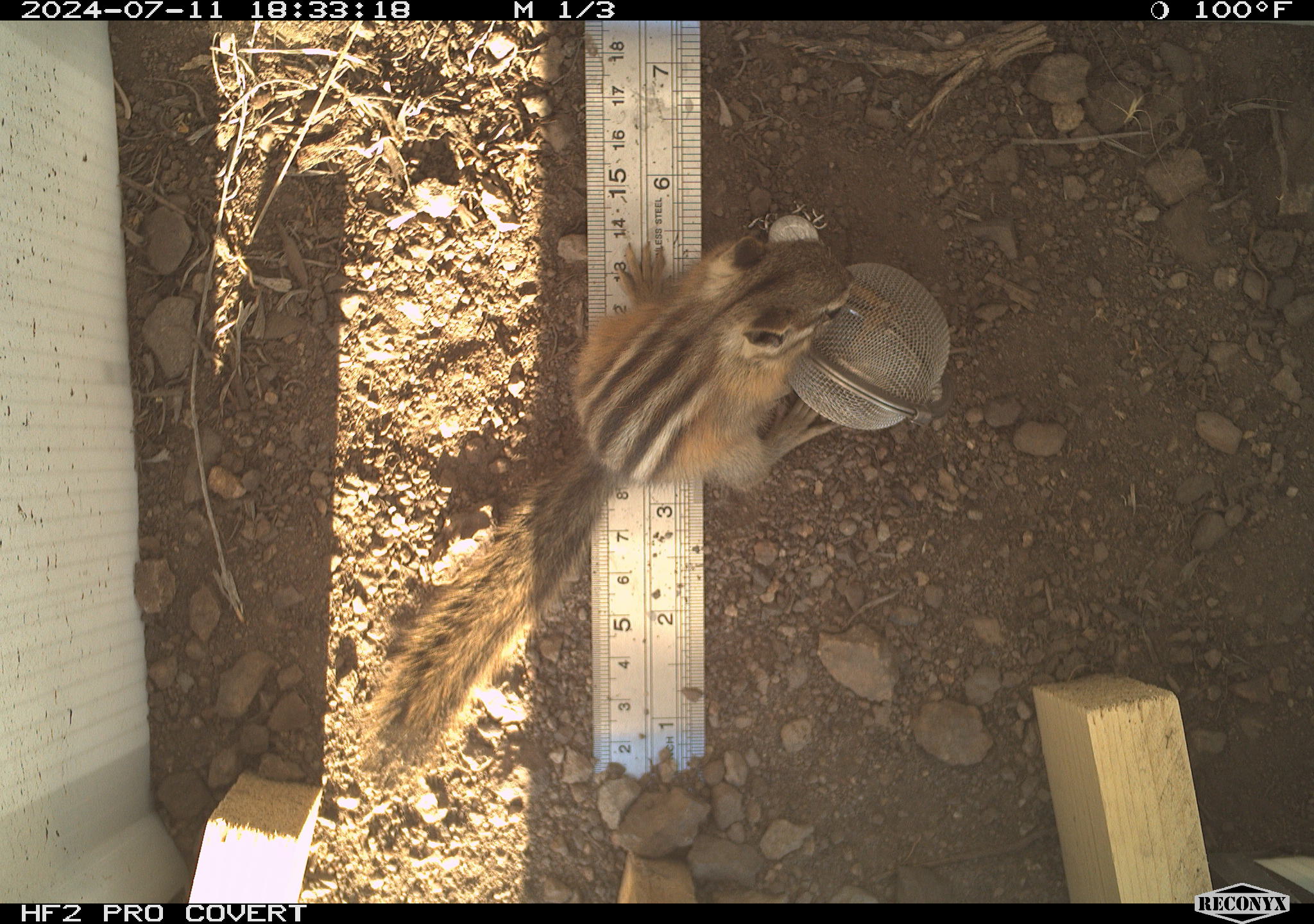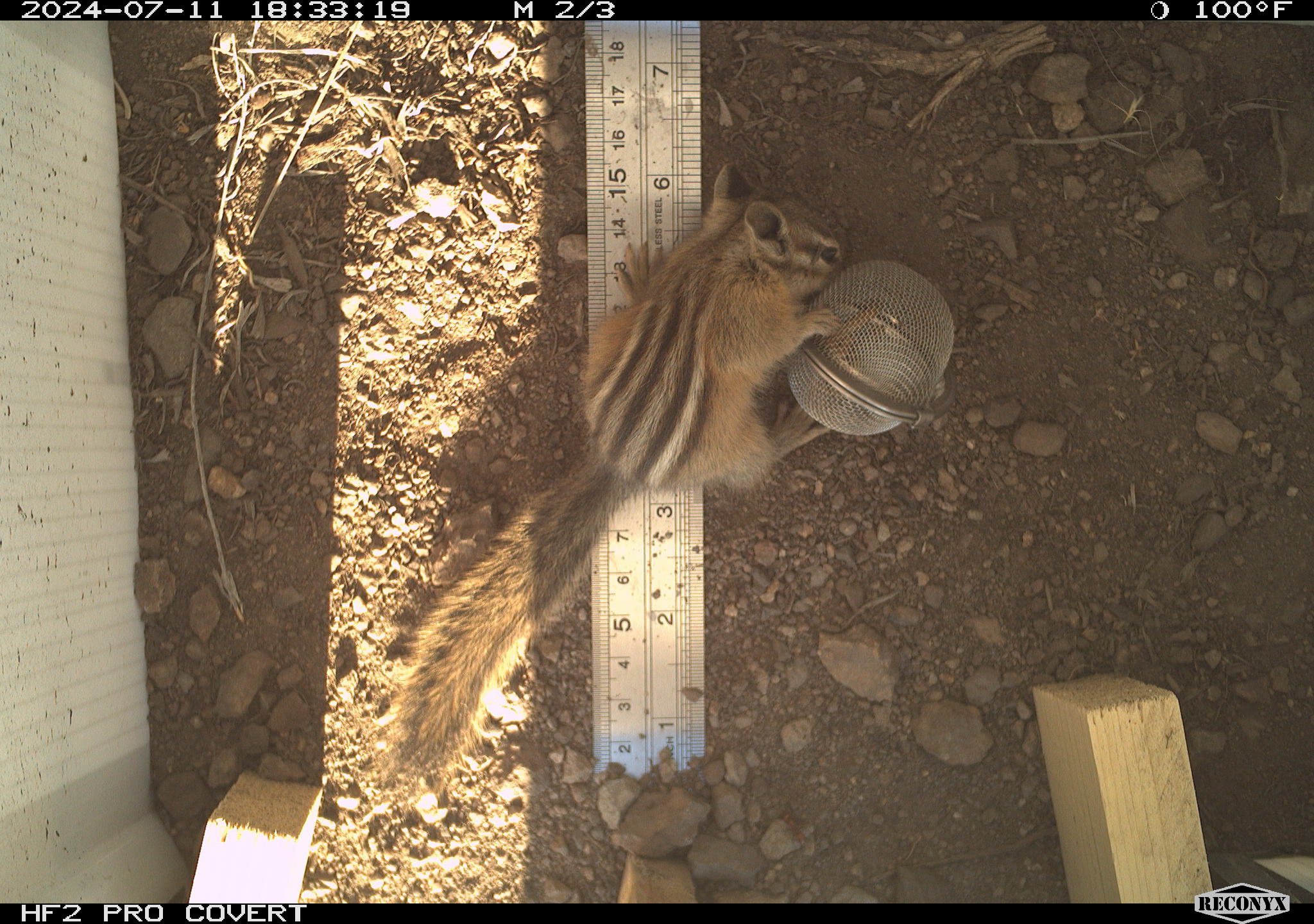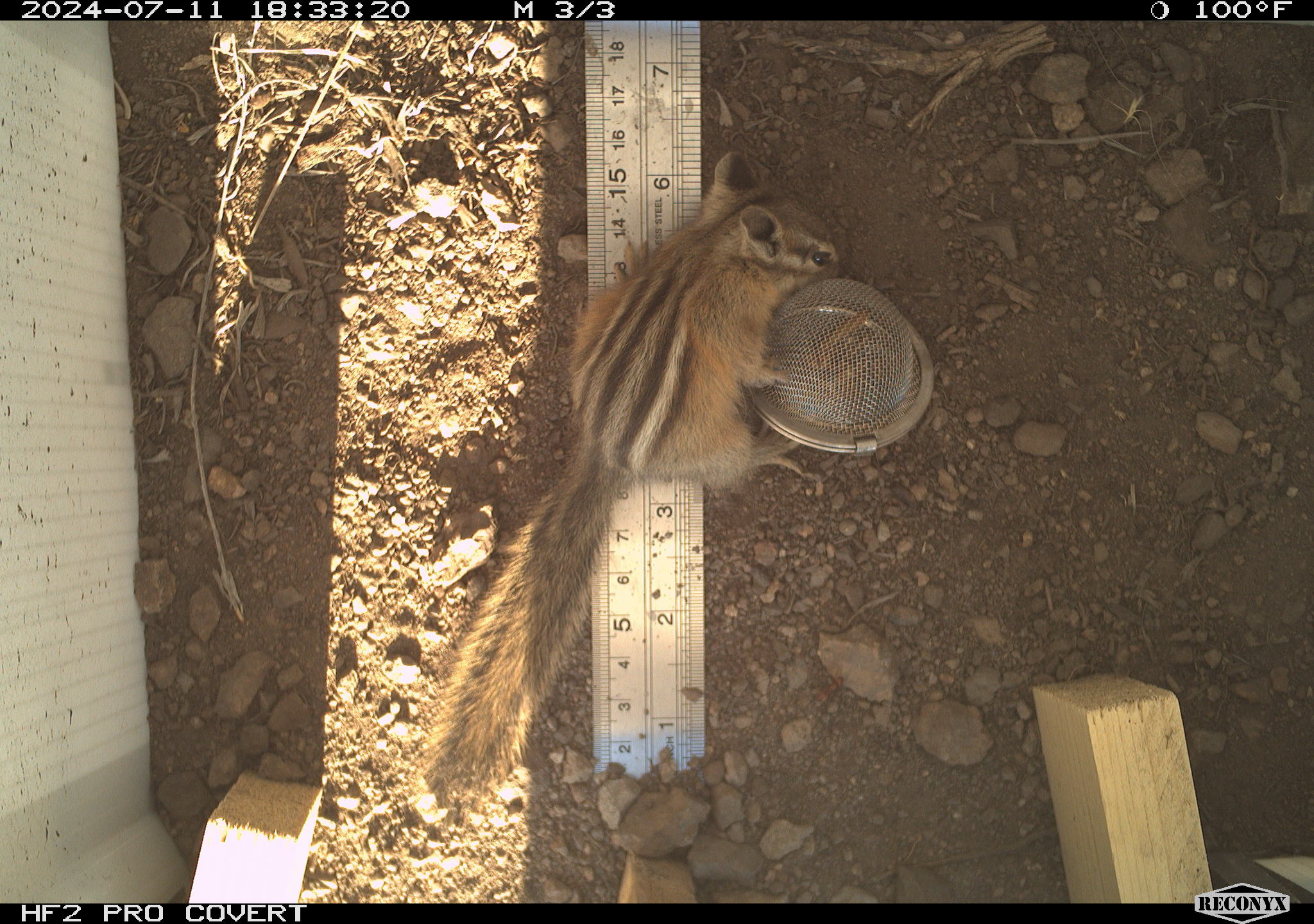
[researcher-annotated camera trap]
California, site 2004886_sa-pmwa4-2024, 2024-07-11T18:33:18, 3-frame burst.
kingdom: Animalia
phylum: Chordata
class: Mammalia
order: Rodentia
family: Sciuridae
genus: Neotamias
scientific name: Neotamias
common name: western chipmunks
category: neotamias species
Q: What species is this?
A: Neotamias species (western chipmunks) (Neotamias).